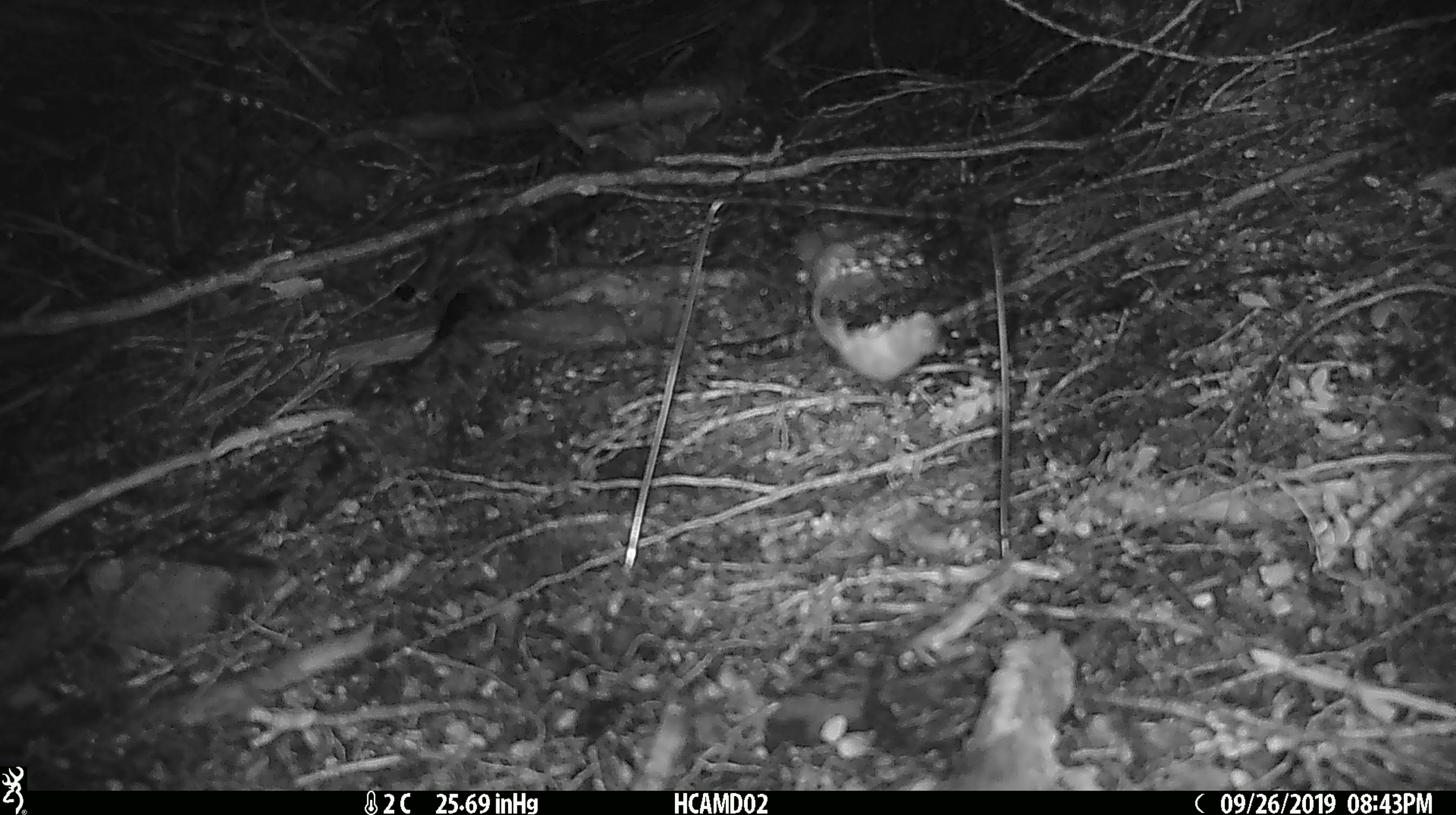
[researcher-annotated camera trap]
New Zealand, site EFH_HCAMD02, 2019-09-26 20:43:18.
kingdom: Animalia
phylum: Chordata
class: Mammalia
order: Rodentia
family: Muridae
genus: Mus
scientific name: Mus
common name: mouse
Mouse (Mus).